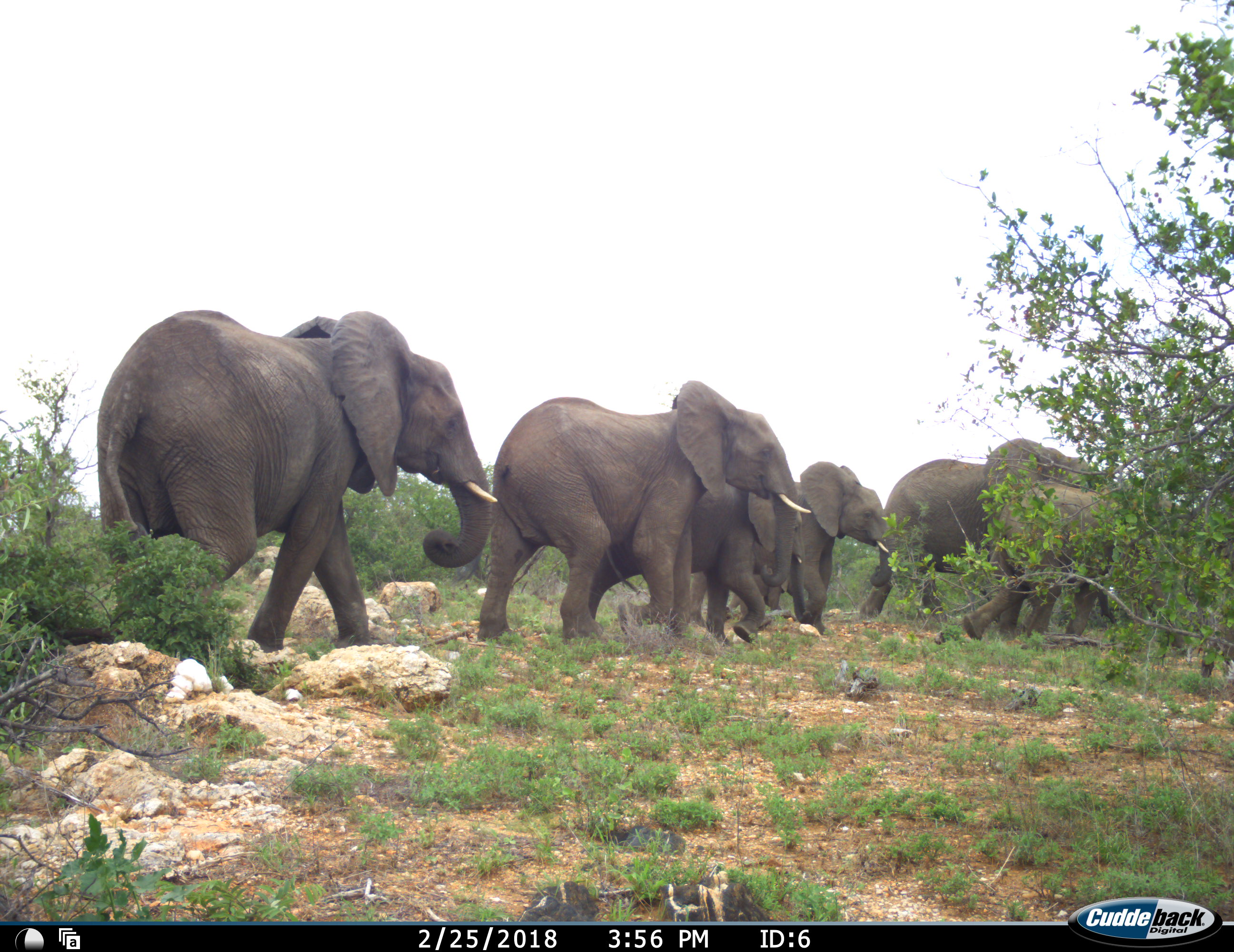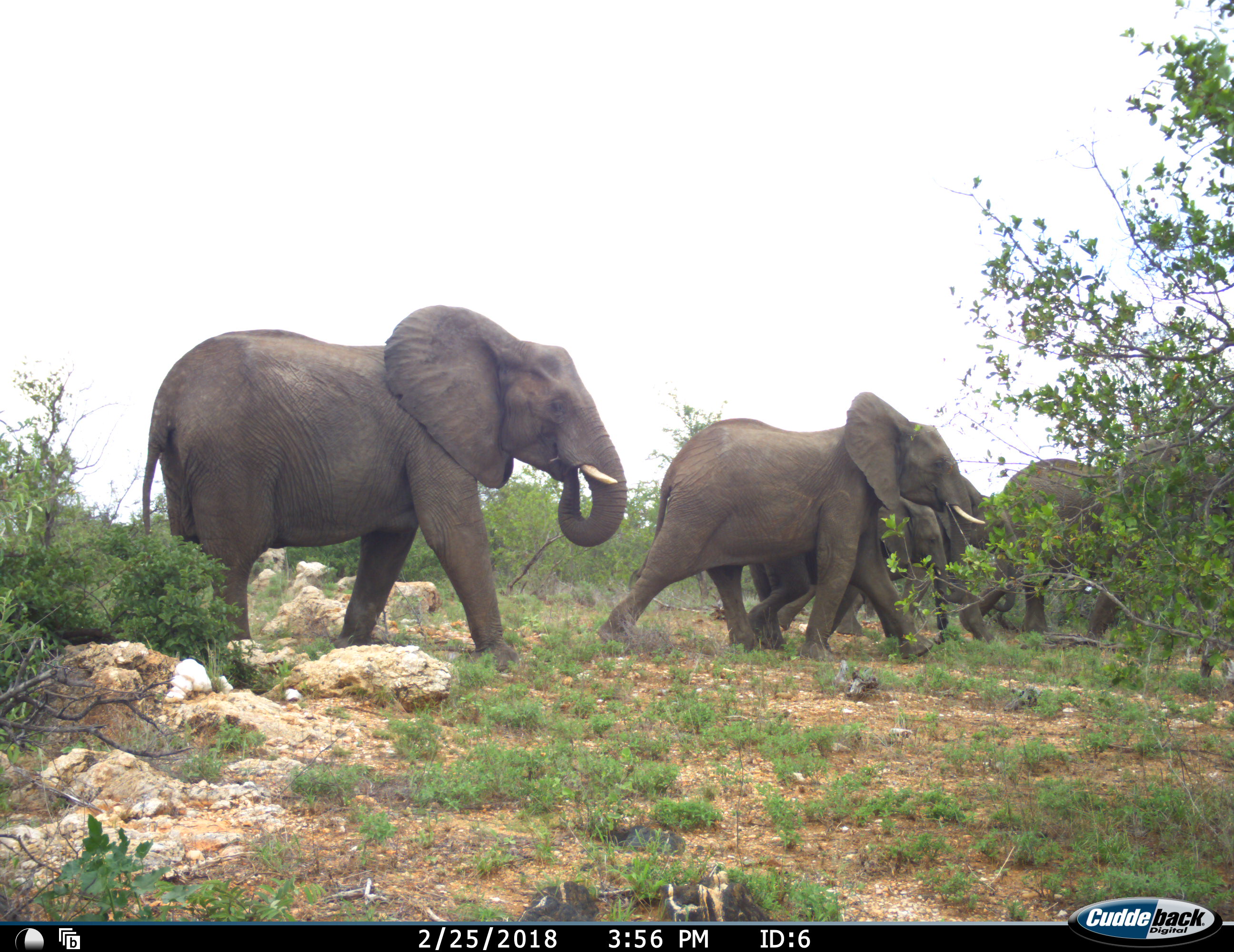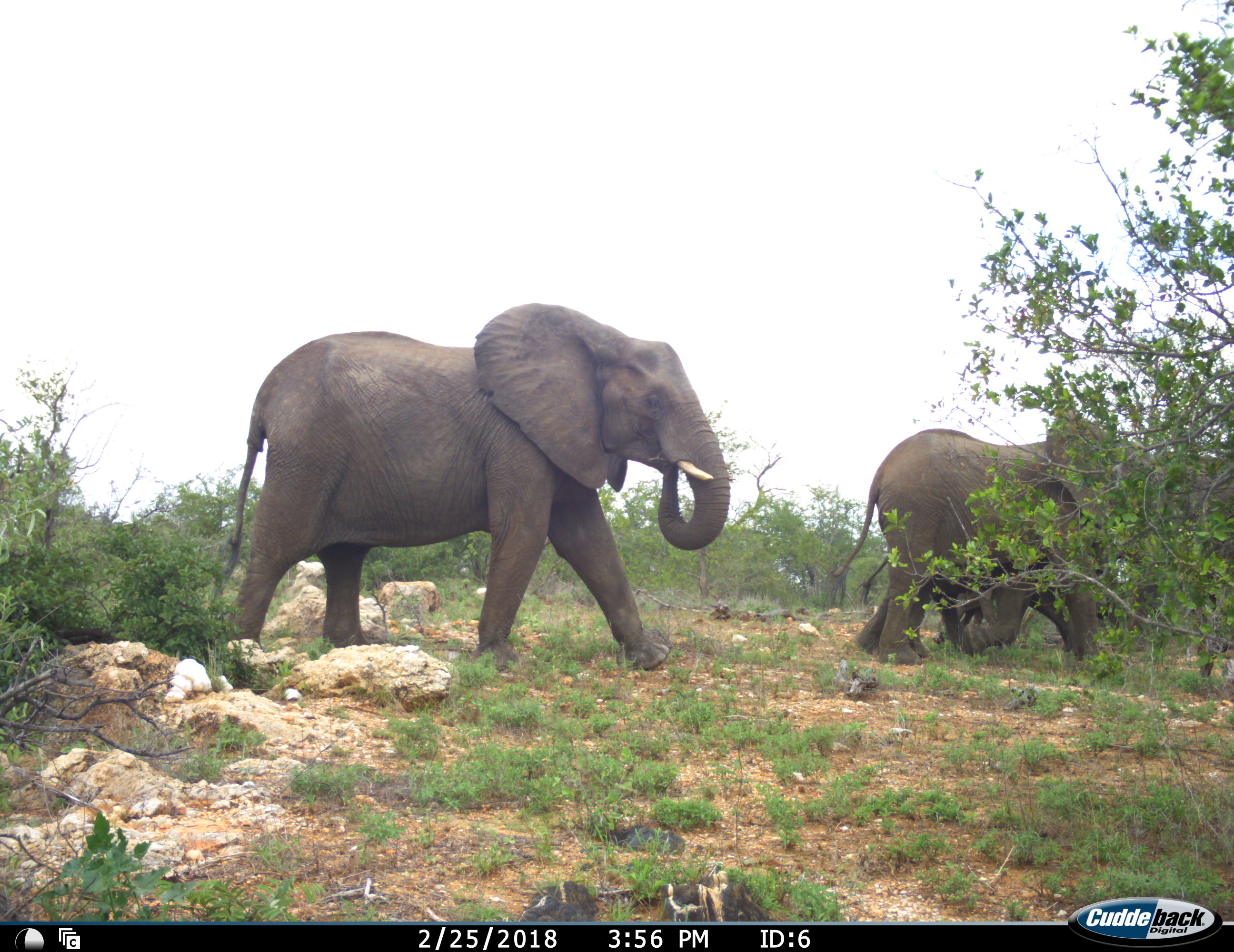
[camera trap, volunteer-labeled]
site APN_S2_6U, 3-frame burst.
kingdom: Animalia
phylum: Chordata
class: Mammalia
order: Proboscidea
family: Elephantidae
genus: Loxodonta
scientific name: Loxodonta africana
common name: african bush elephant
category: elephant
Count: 7.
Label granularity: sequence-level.